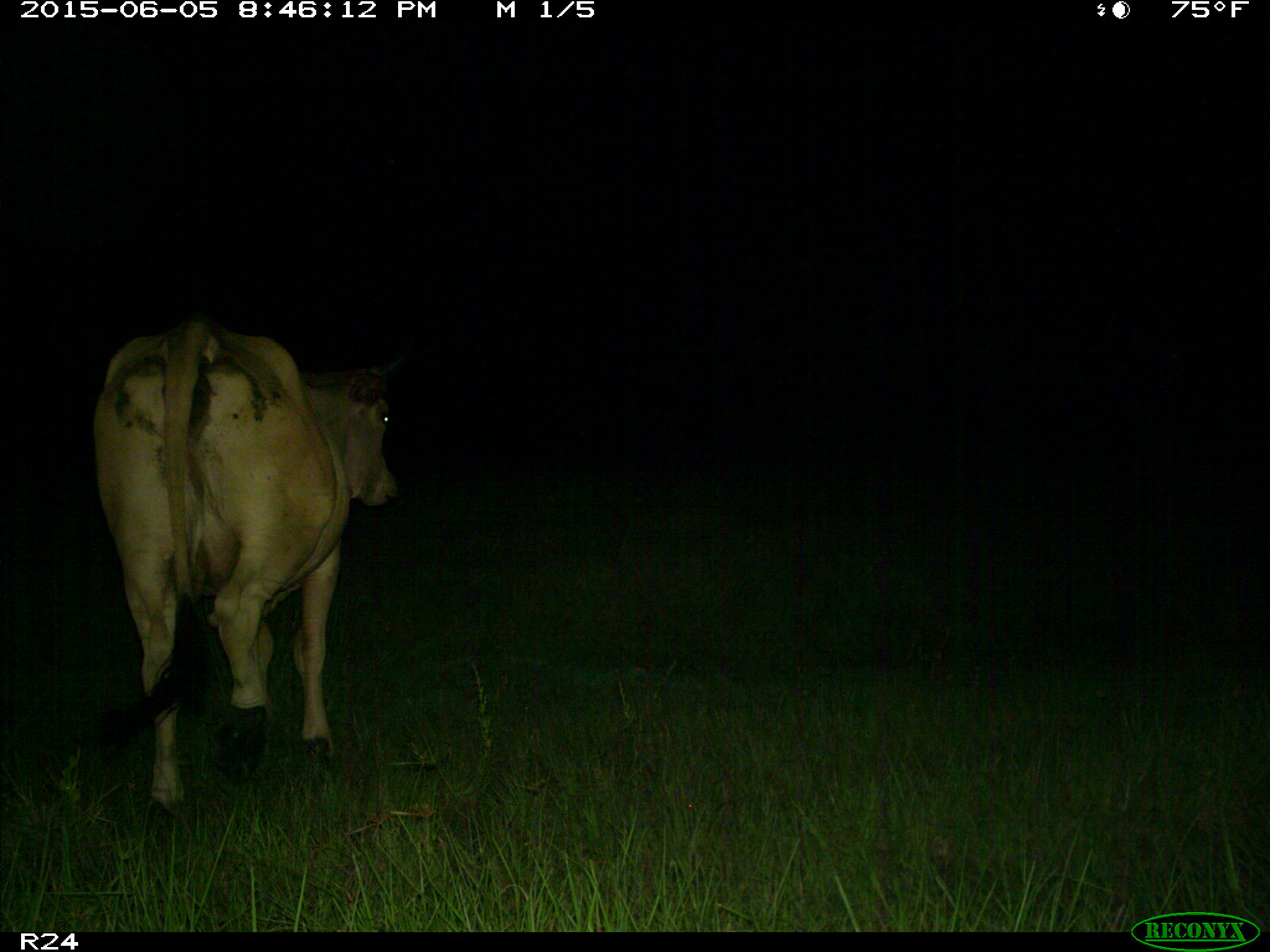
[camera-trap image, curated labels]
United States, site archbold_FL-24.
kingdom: Animalia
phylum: Chordata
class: Mammalia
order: Artiodactyla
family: Bovidae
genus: Bos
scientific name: Bos taurus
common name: domestic cow